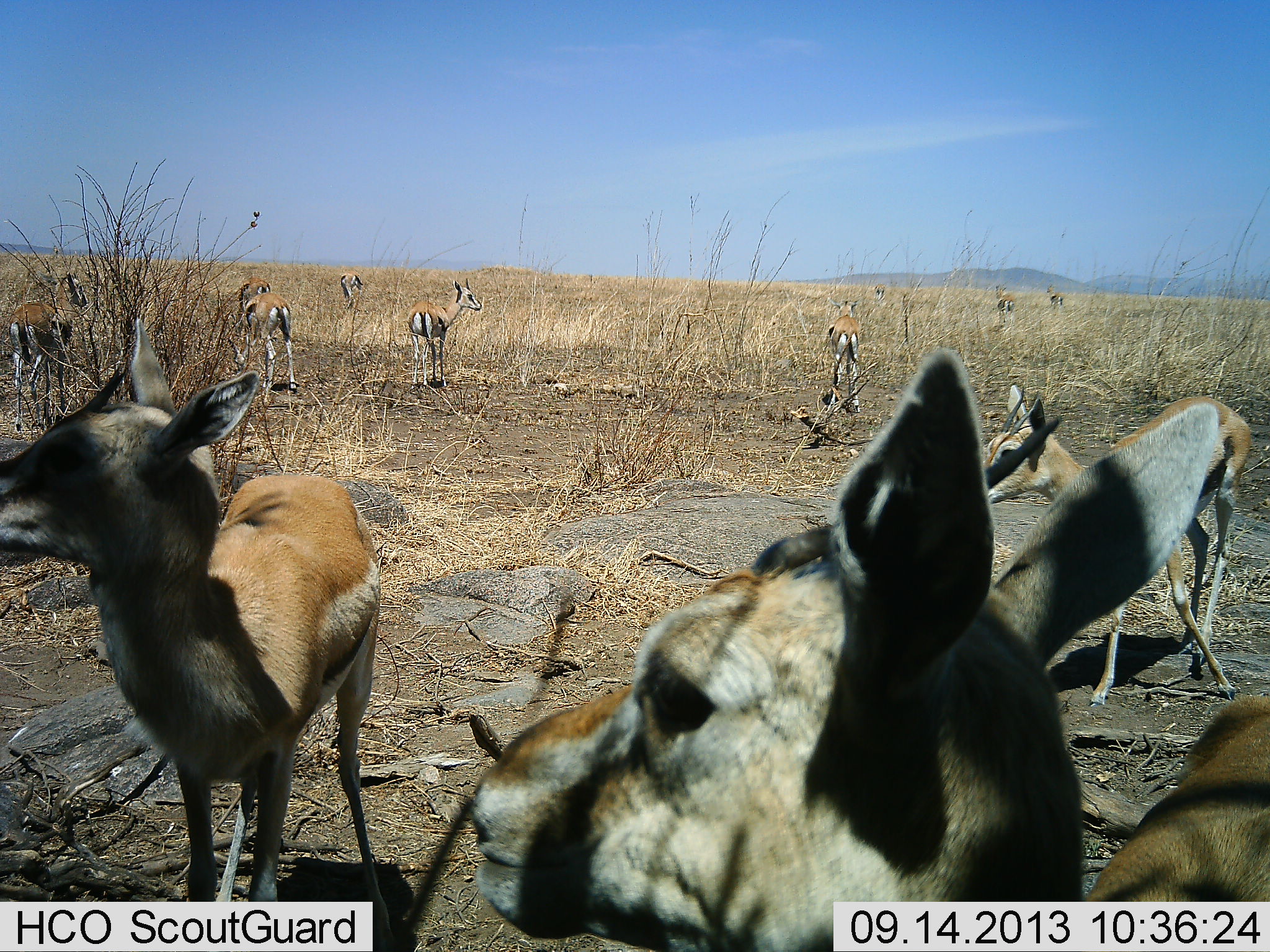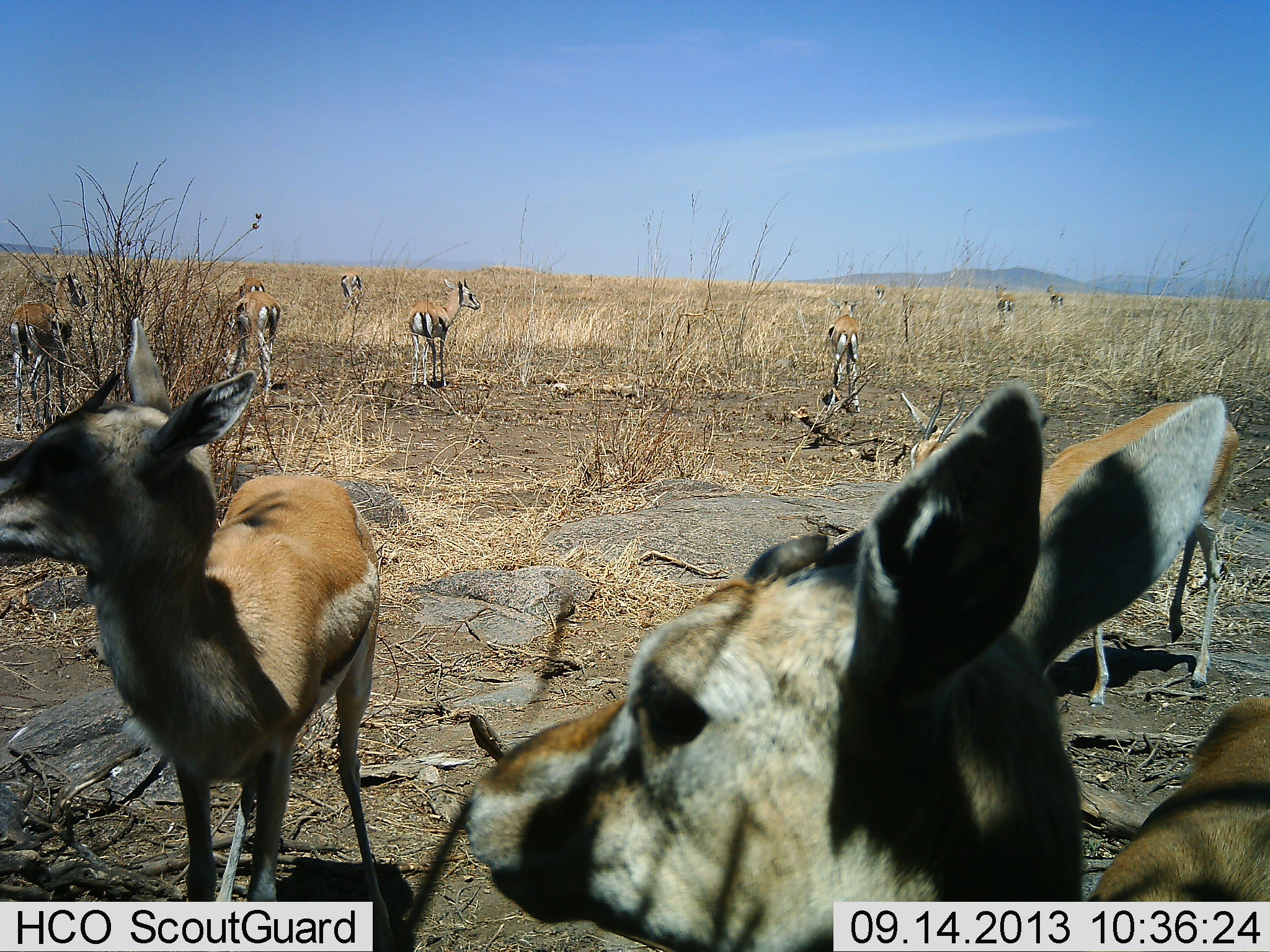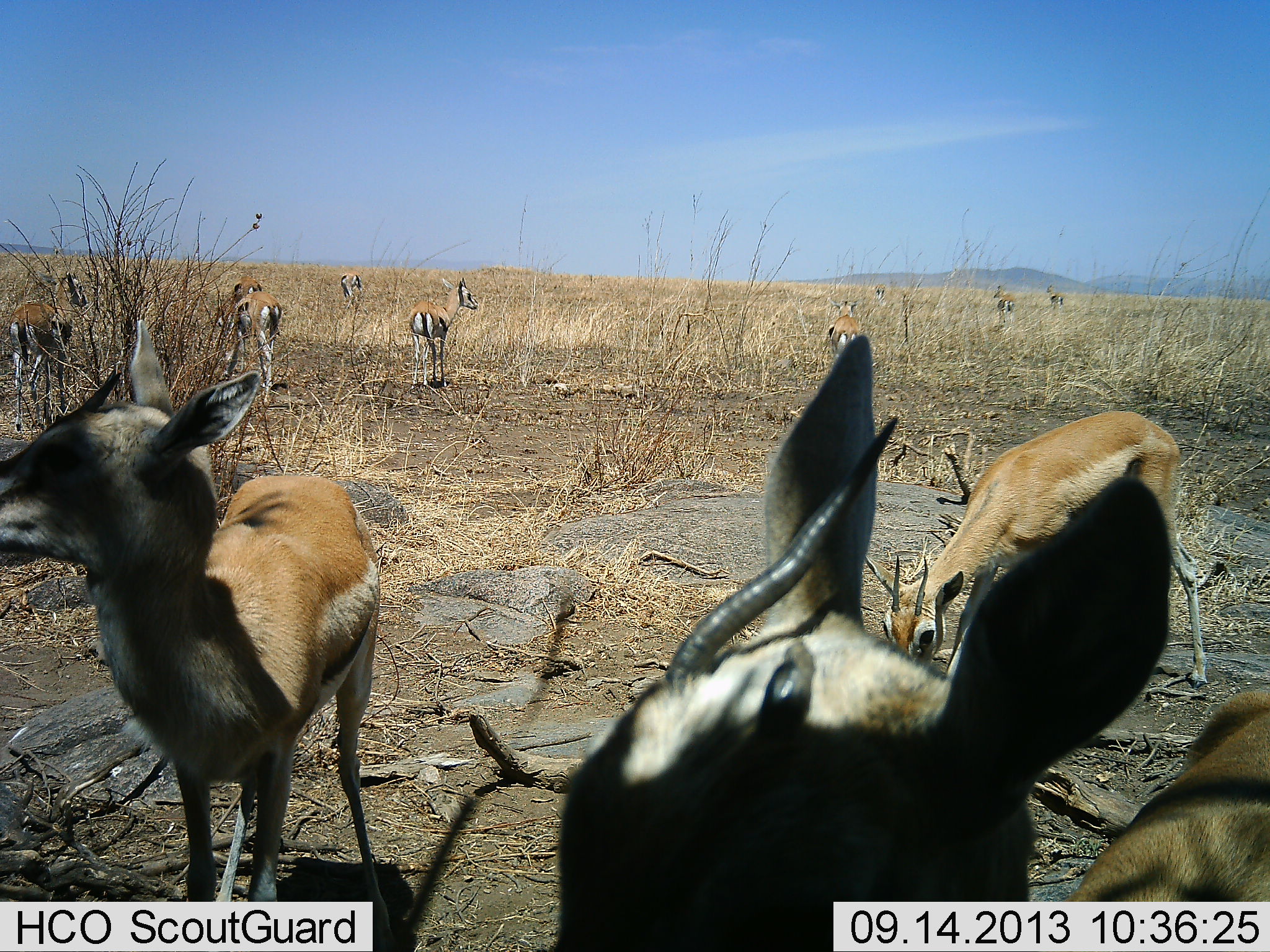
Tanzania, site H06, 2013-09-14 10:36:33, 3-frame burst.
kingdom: Animalia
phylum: Chordata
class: Mammalia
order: Artiodactyla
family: Bovidae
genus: Eudorcas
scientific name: Eudorcas thomsonii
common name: thomson's gazelle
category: gazellethomsons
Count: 11-50.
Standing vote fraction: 93%.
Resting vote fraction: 14%.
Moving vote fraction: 34%.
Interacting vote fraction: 14%.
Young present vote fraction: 3%.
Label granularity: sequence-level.